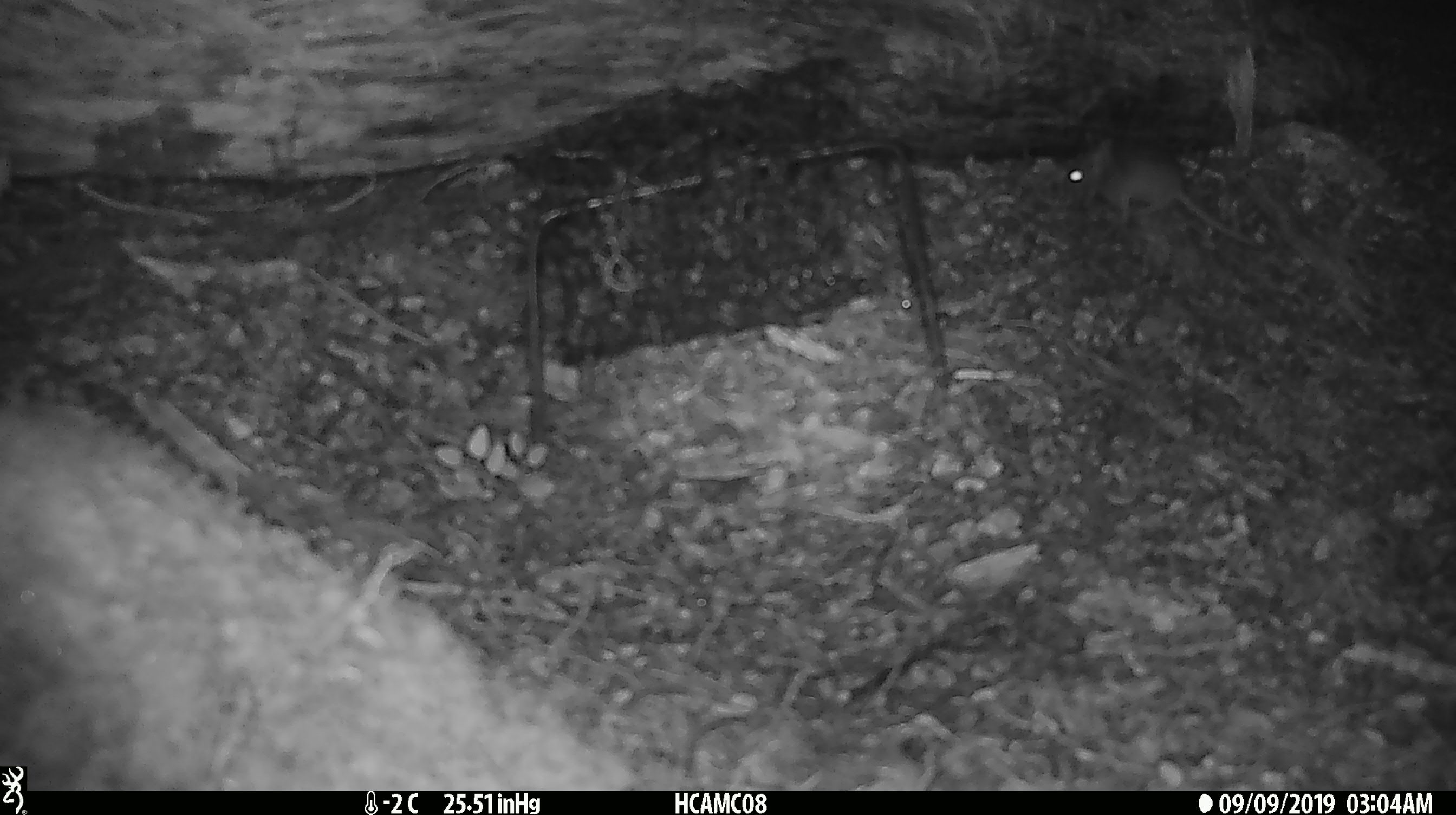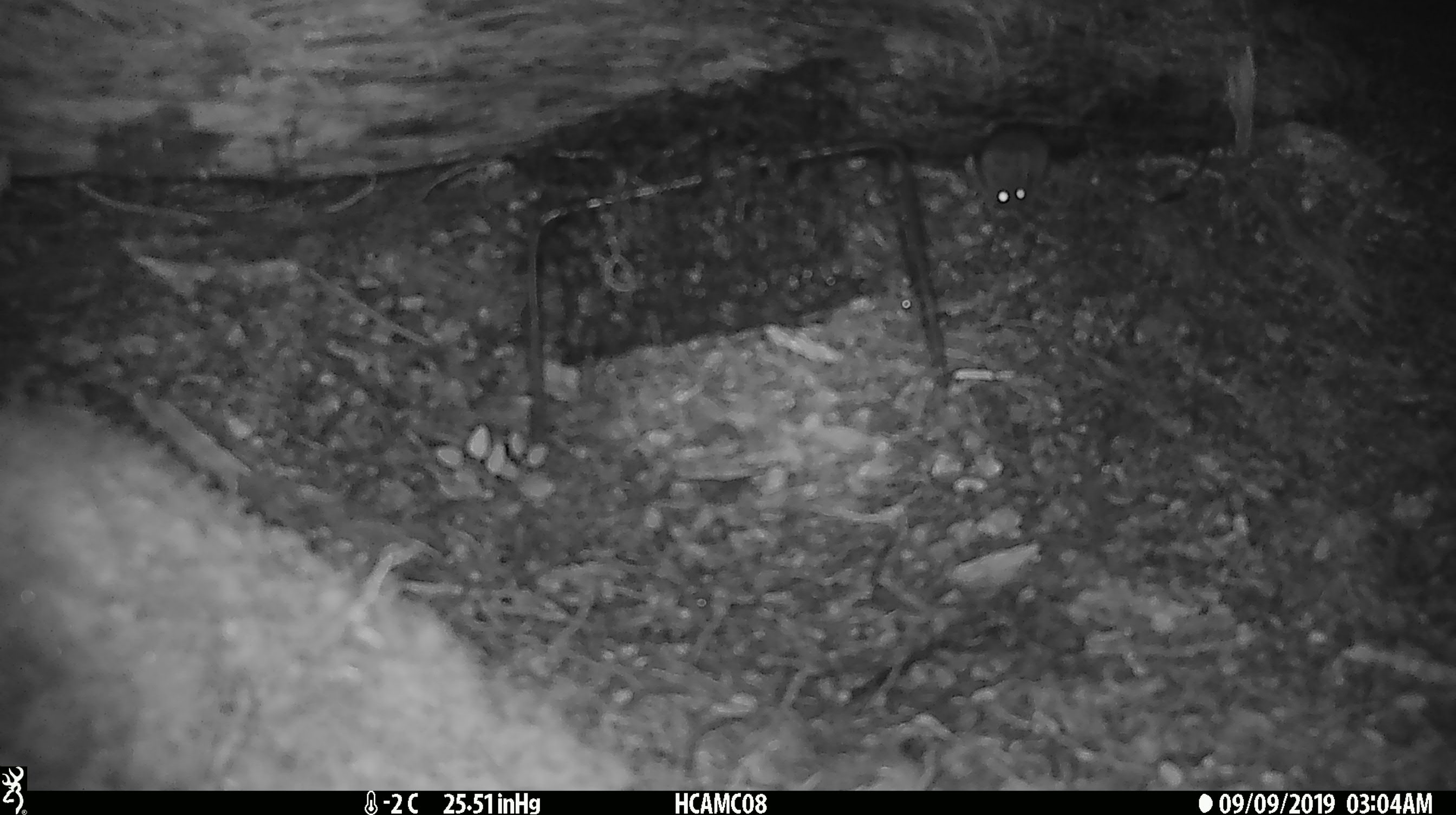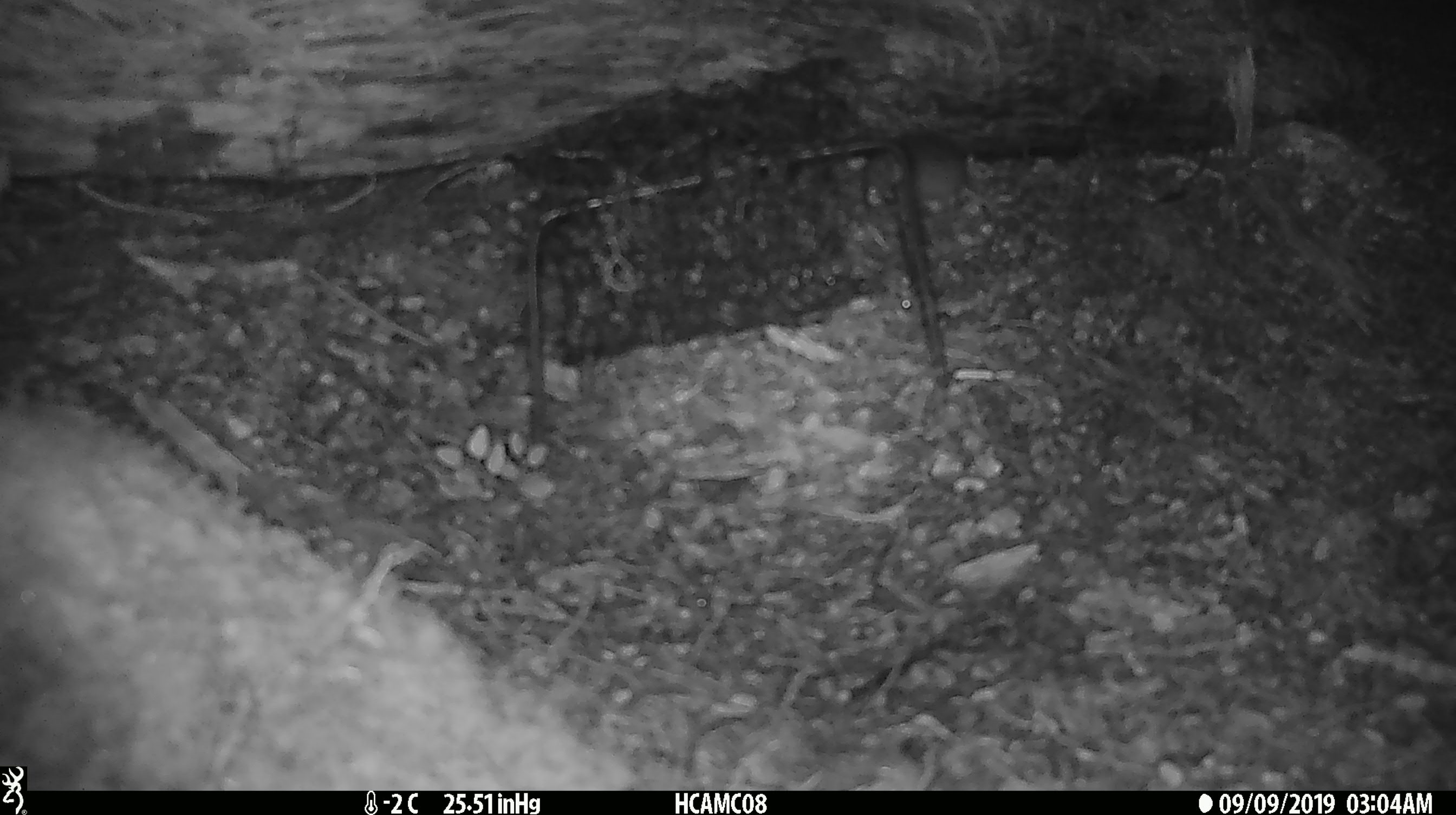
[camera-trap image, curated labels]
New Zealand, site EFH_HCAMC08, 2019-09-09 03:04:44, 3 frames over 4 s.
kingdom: Animalia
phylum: Chordata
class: Mammalia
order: Rodentia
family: Muridae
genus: Mus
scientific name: Mus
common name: mouse